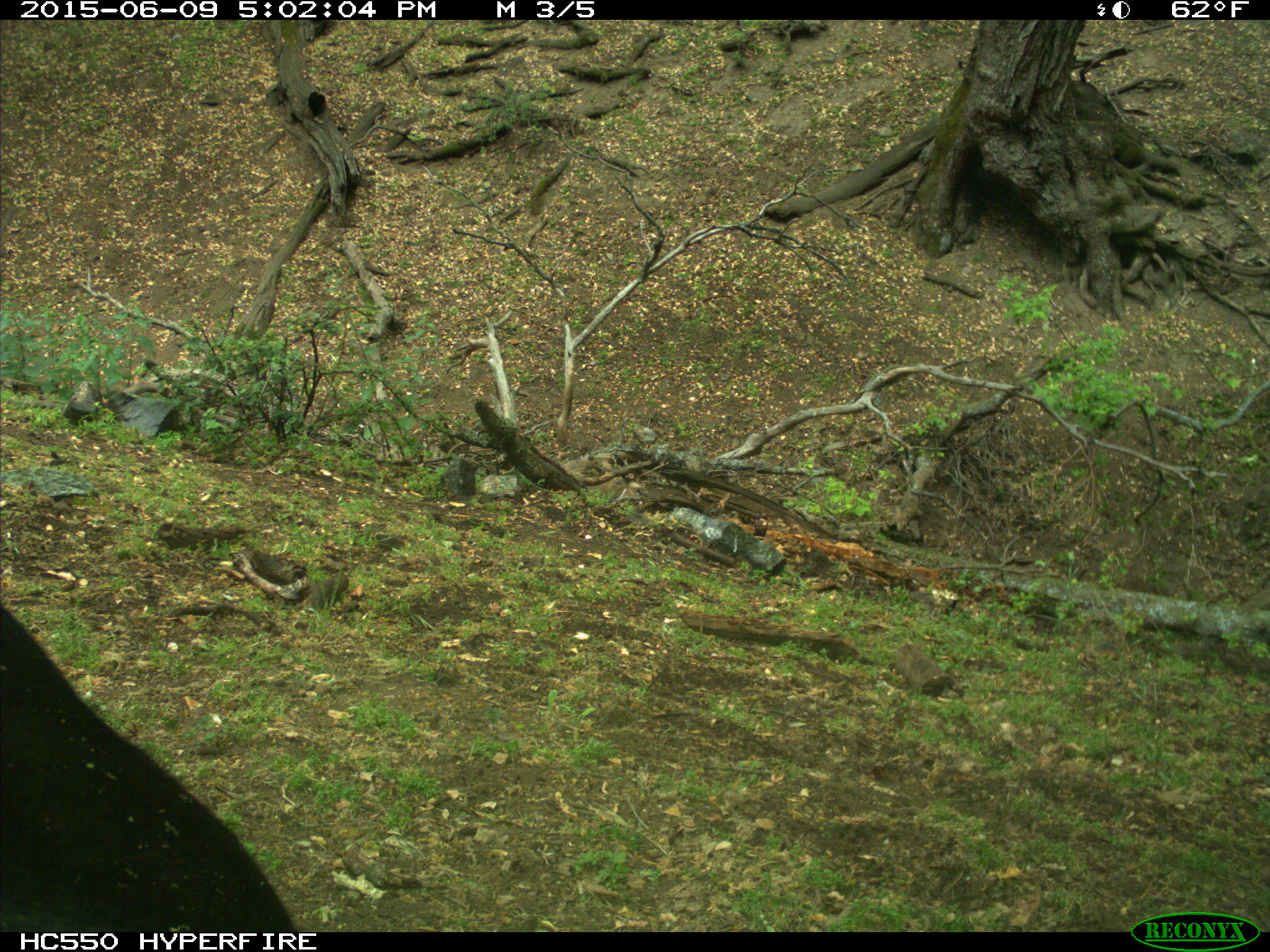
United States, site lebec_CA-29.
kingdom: Animalia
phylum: Chordata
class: Mammalia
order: Artiodactyla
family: Bovidae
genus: Bos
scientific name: Bos taurus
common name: domestic cow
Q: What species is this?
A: Bos taurus (domestic cow).